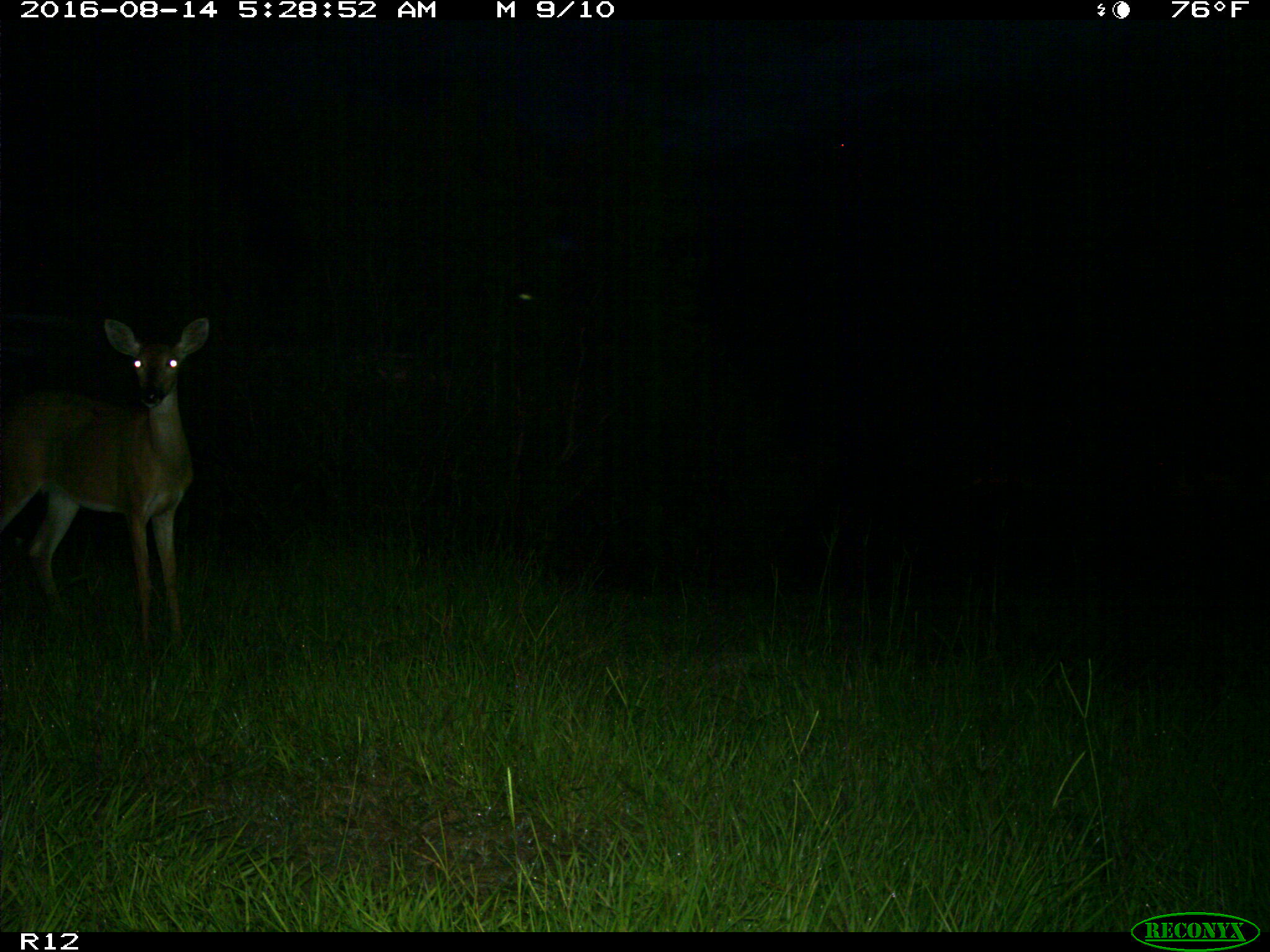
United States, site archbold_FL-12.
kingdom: Animalia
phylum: Chordata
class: Mammalia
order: Artiodactyla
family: Cervidae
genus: Odocoileus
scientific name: Odocoileus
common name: deer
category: unidentified deer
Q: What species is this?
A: Unidentified deer (deer) (Odocoileus).